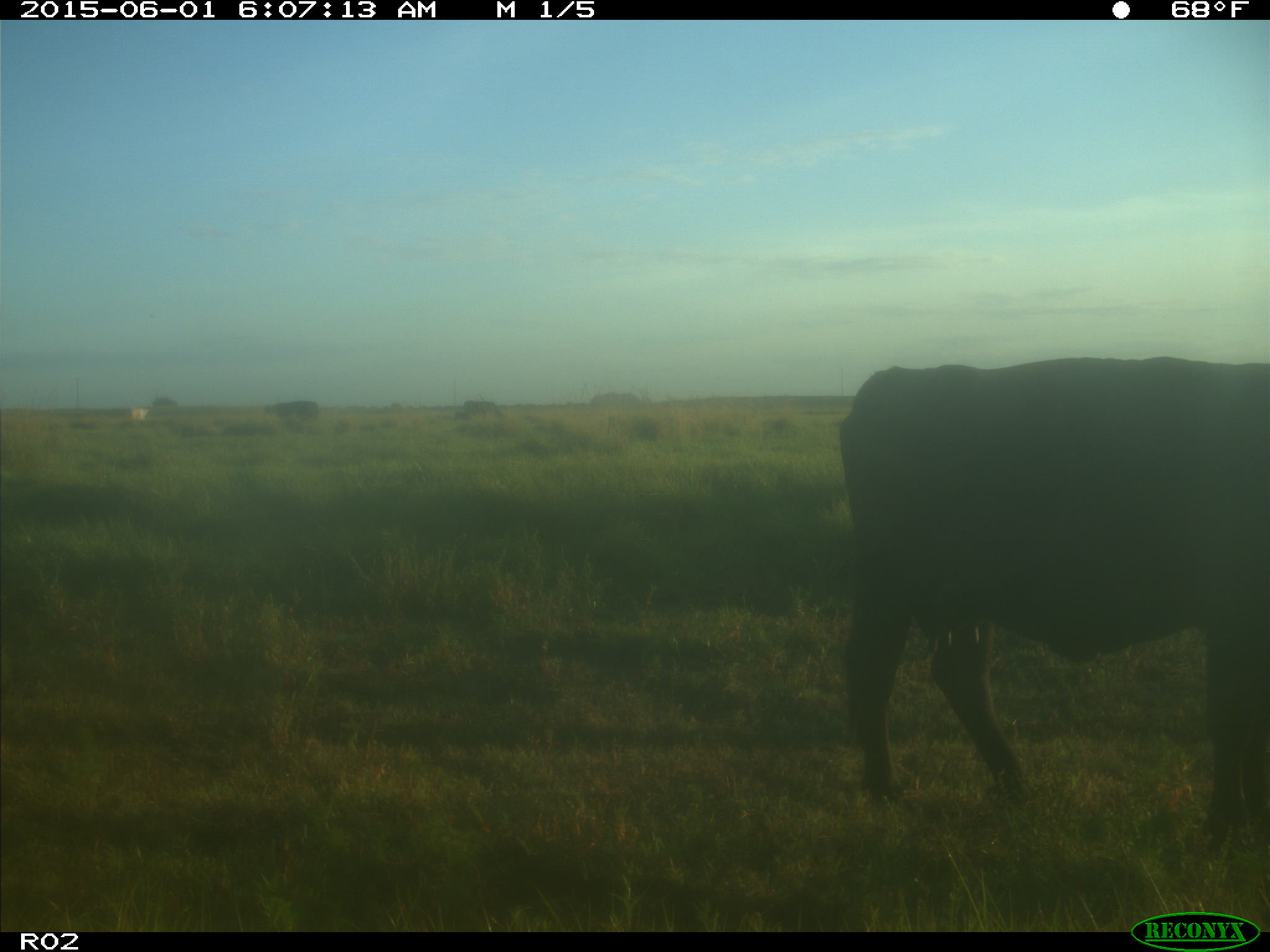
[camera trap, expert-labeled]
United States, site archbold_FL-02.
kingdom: Animalia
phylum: Chordata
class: Mammalia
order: Artiodactyla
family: Bovidae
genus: Bos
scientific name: Bos taurus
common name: domestic cow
Bos taurus (domestic cow).